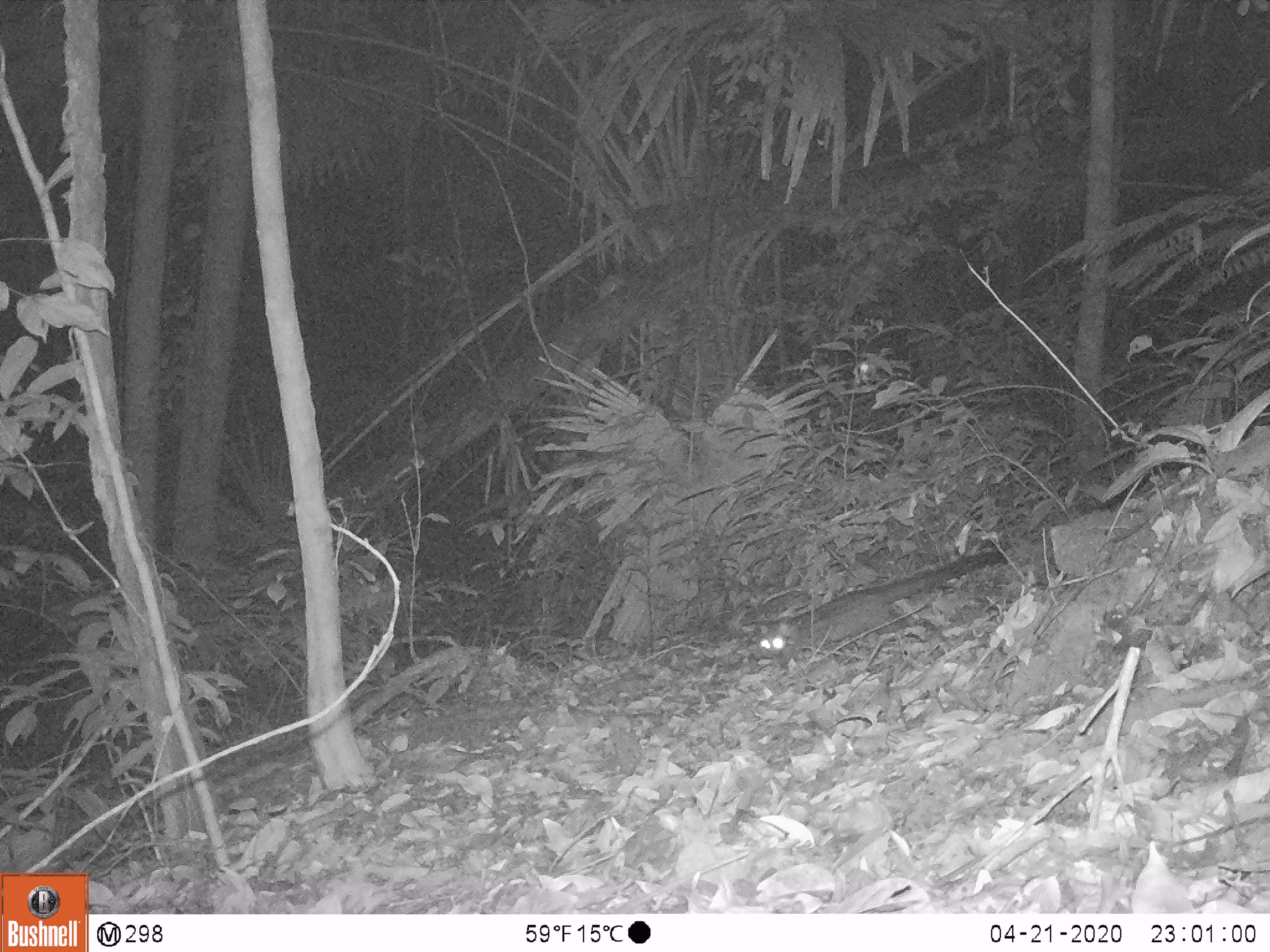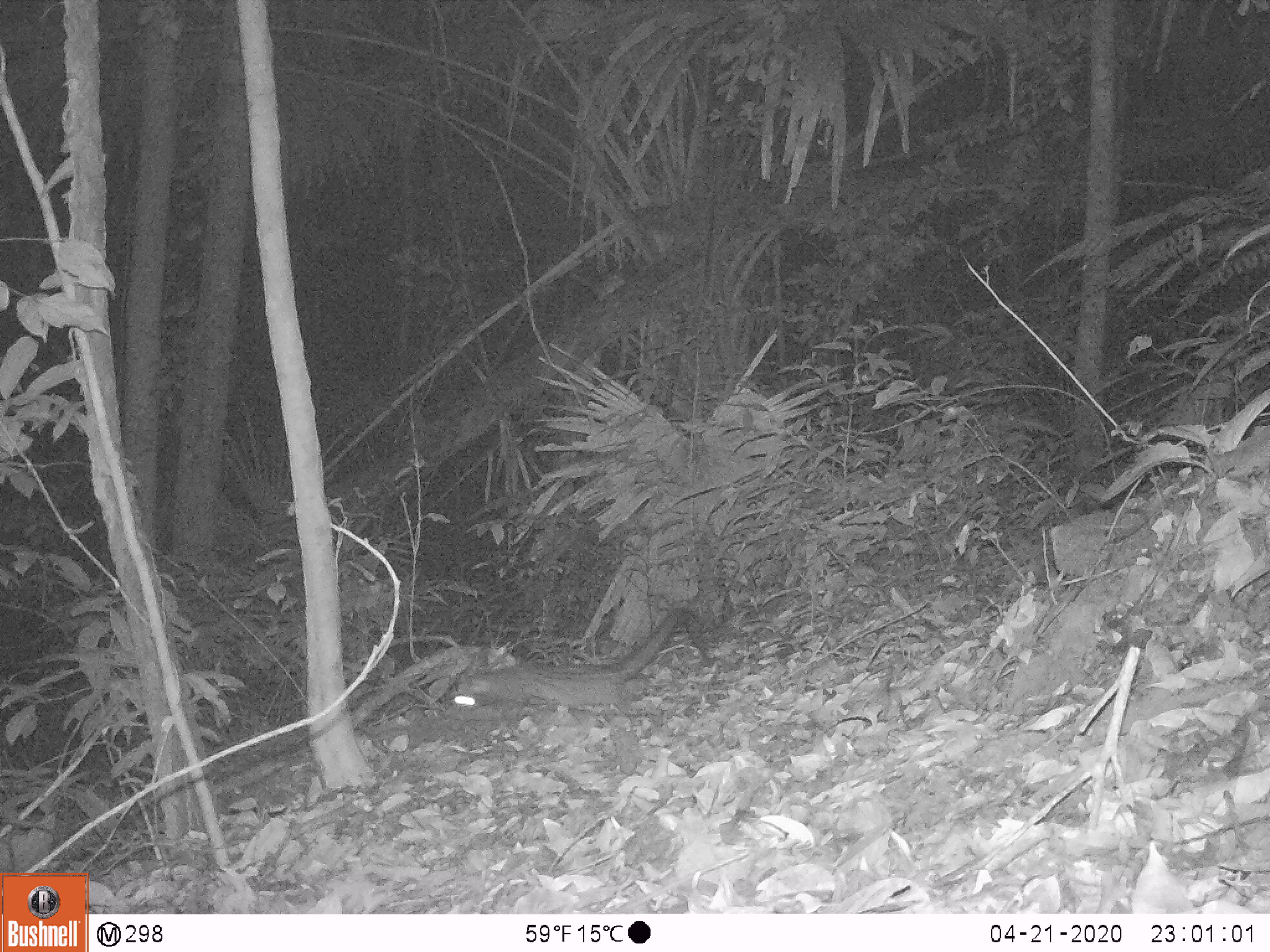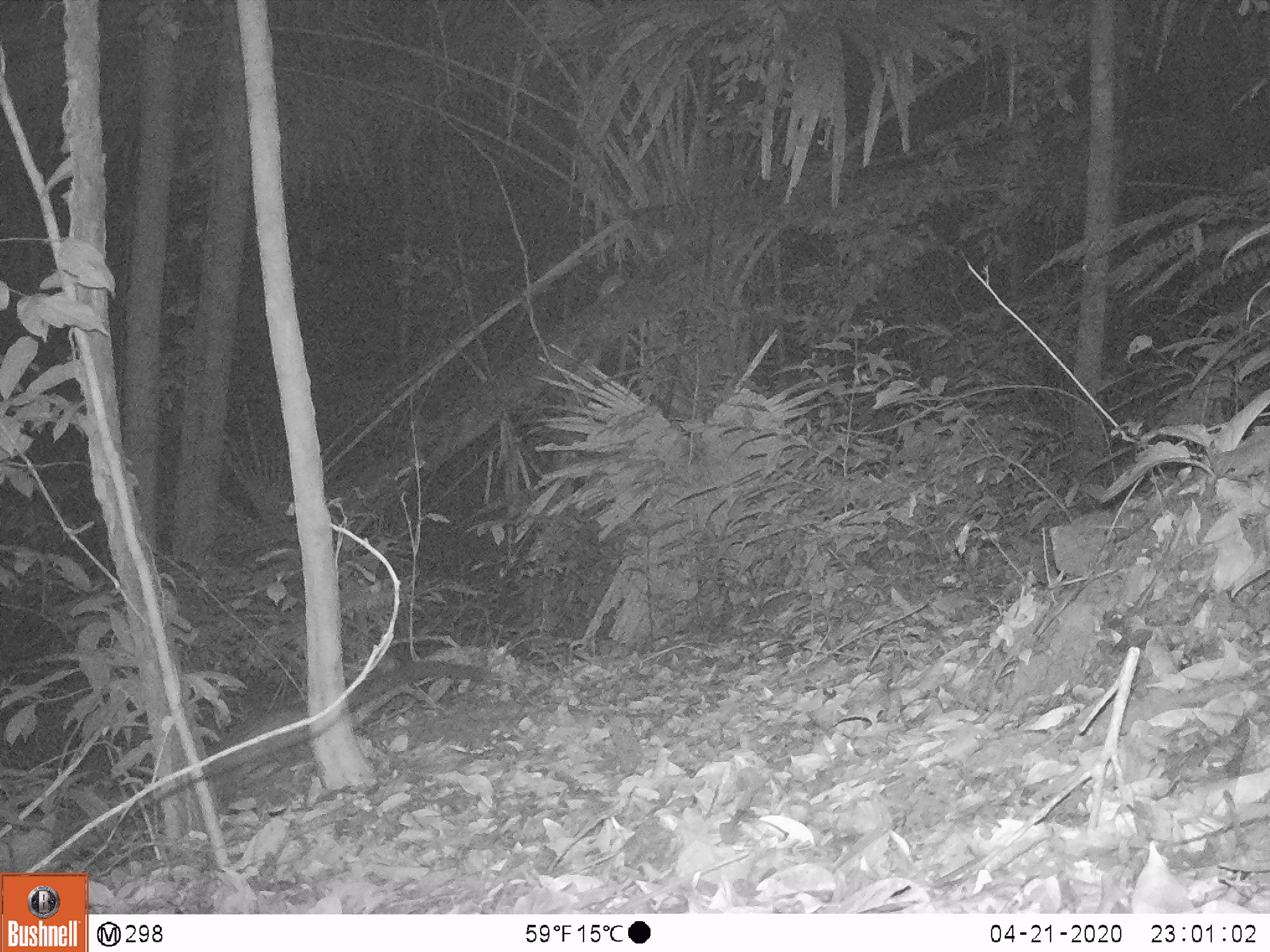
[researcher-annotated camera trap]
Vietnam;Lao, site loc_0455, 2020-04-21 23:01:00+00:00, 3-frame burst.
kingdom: Animalia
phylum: Chordata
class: Mammalia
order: Carnivora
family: Viverridae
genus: Paradoxurus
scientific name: Paradoxurus hermaphroditus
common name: common palm civet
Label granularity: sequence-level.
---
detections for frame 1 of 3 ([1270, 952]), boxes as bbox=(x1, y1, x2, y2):
common palm civet: bbox=(754, 547, 1007, 674)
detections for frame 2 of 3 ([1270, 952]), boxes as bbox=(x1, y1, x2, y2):
common palm civet: bbox=(447, 602, 687, 742)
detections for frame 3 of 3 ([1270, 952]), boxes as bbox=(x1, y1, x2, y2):
common palm civet: bbox=(207, 659, 502, 783)